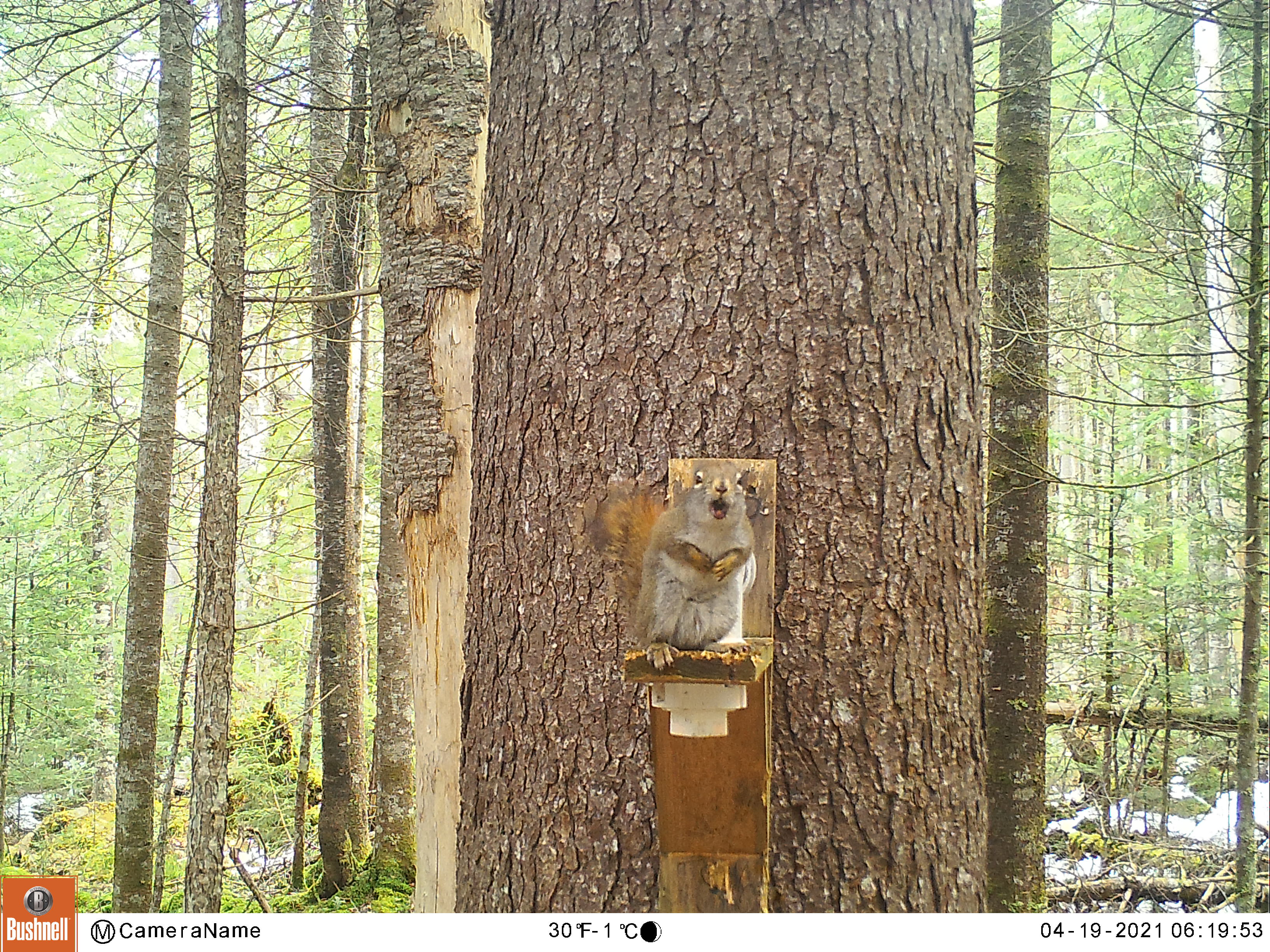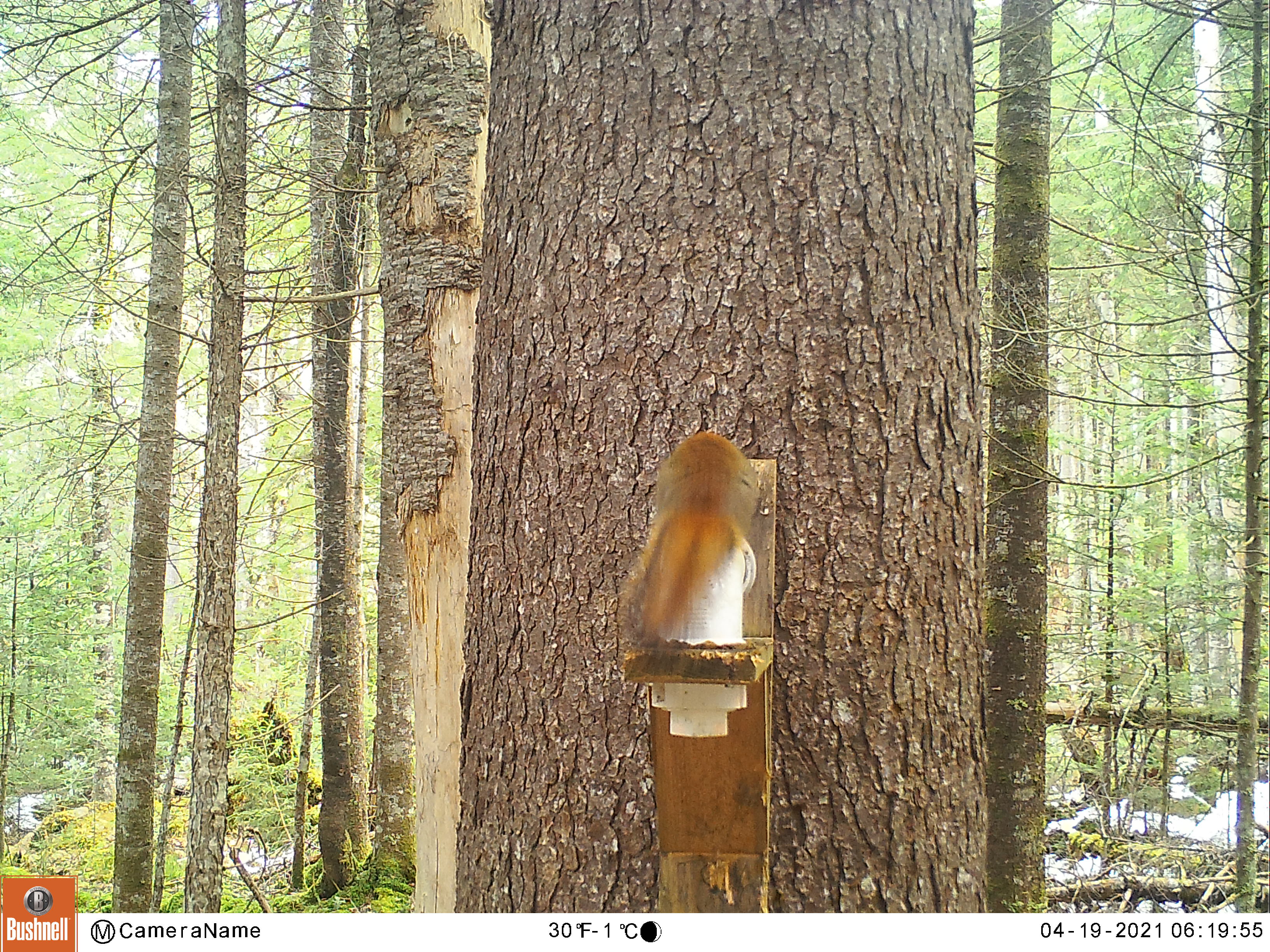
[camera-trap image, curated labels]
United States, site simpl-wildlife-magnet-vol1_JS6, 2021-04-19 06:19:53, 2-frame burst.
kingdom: Animalia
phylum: Chordata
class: Mammalia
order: Rodentia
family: Sciuridae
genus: Tamiasciurus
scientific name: Tamiasciurus hudsonicus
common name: red squirrel